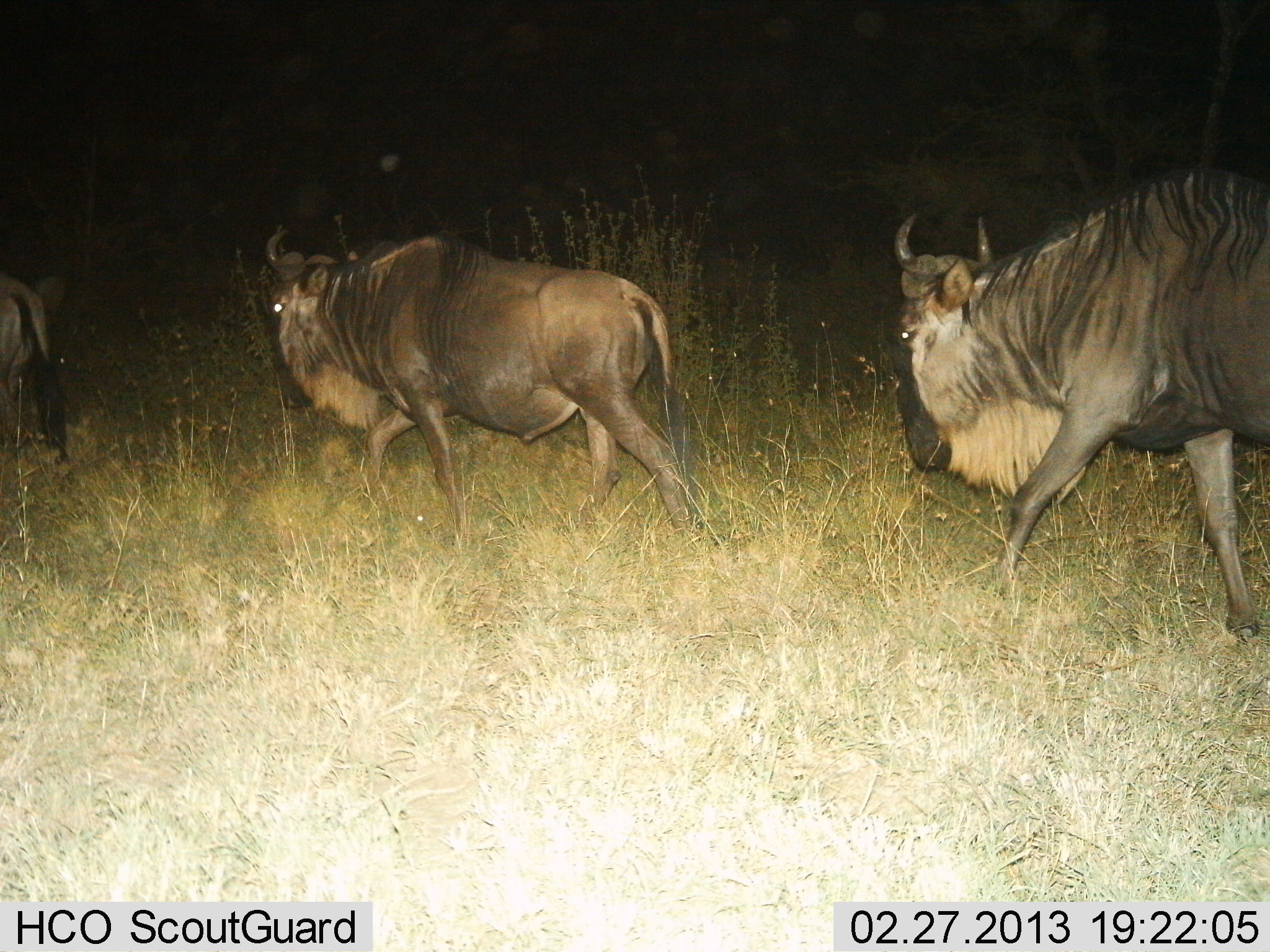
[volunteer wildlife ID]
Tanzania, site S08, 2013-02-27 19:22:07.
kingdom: Animalia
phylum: Chordata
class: Mammalia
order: Artiodactyla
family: Bovidae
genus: Connochaetes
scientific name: Connochaetes taurinus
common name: blue wildebeest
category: wildebeest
Wildebeest (blue wildebeest) (Connochaetes taurinus), count 3. Behavior (volunteer vote fractions): standing 3%, resting 0%, moving 100%, interacting 0%. Young present (vote fraction): 0%. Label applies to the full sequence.